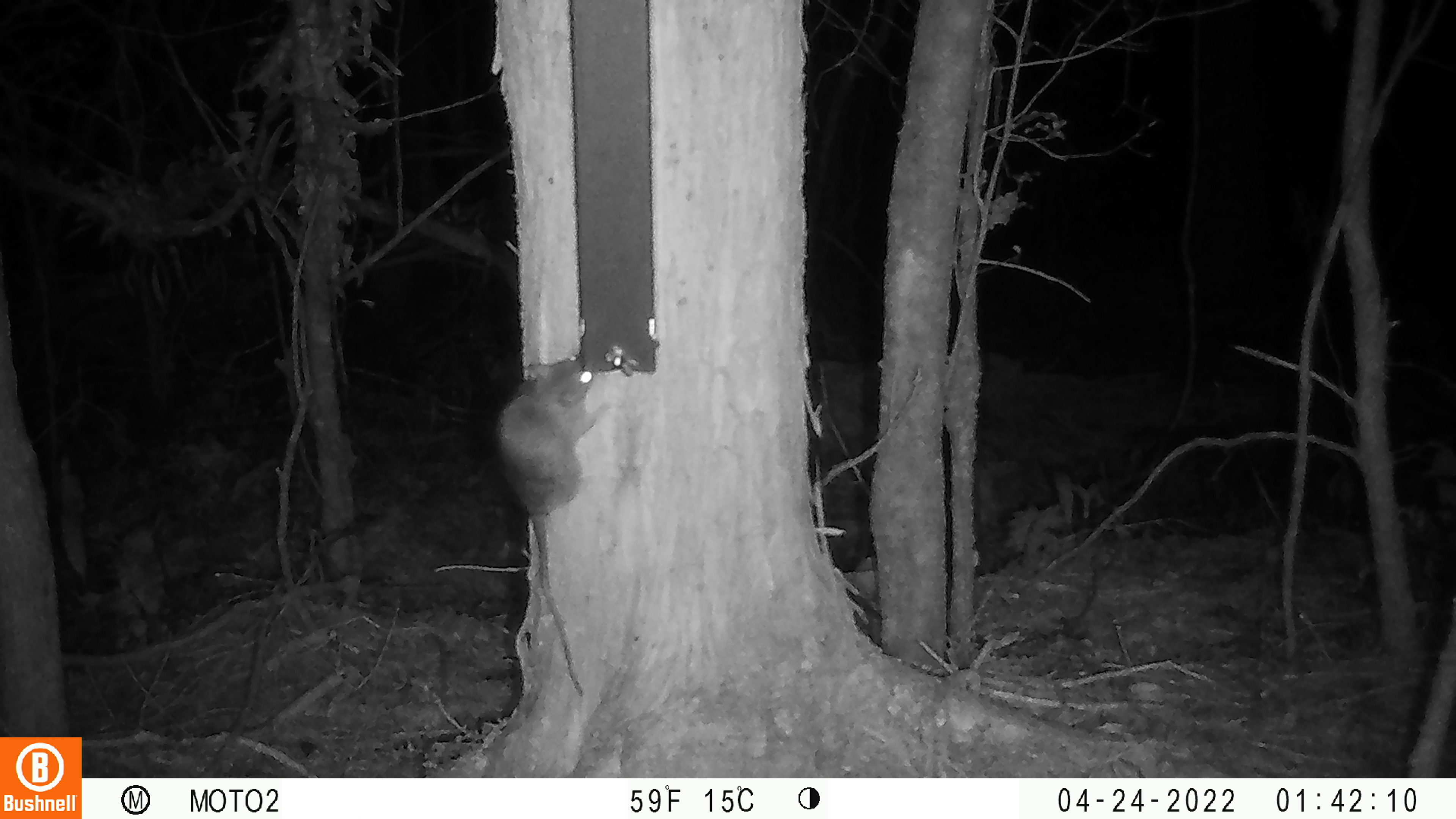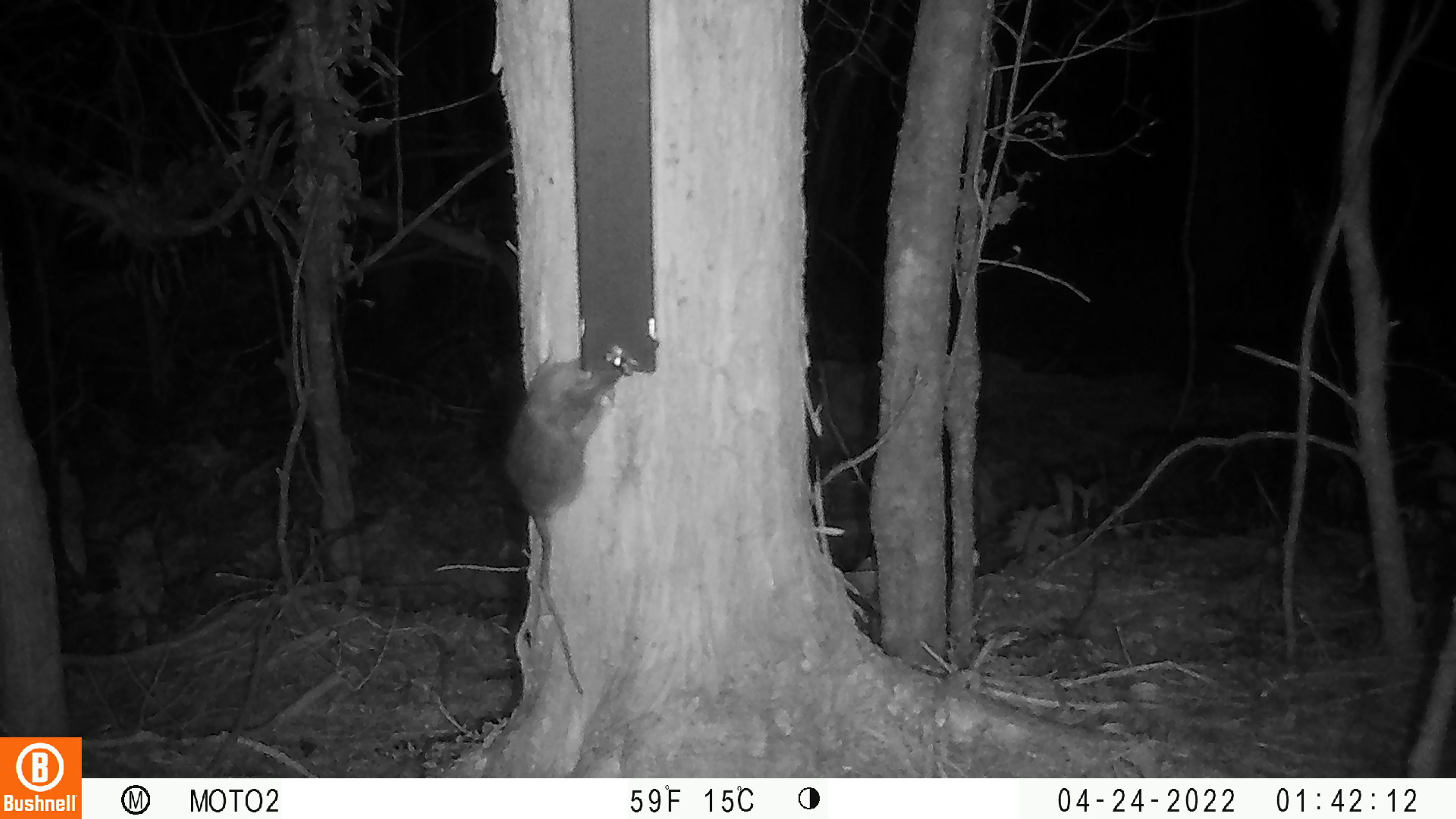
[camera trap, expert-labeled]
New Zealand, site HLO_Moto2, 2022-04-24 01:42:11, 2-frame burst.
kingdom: Animalia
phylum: Chordata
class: Mammalia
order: Rodentia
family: Muridae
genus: Rattus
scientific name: Rattus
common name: rat